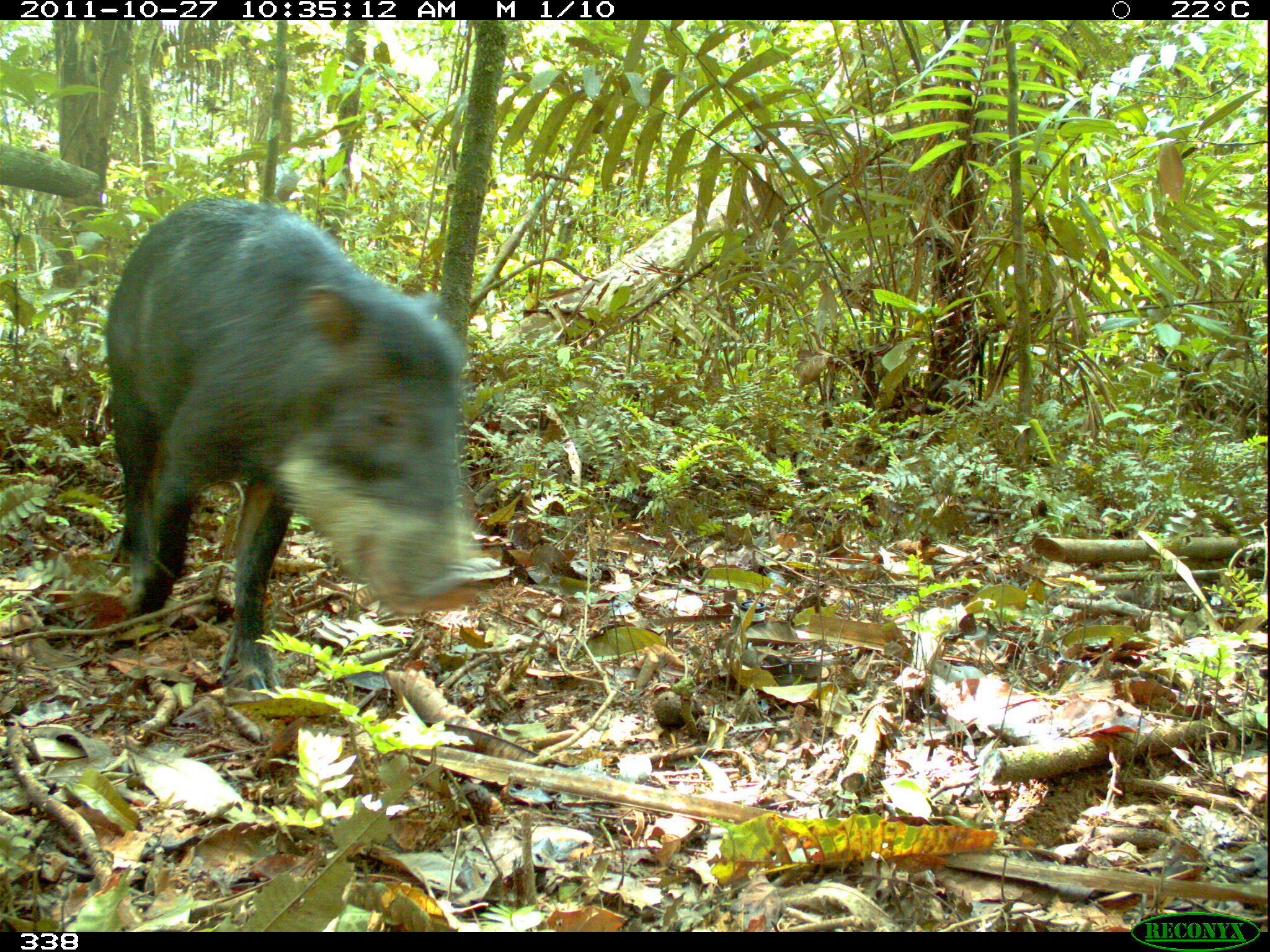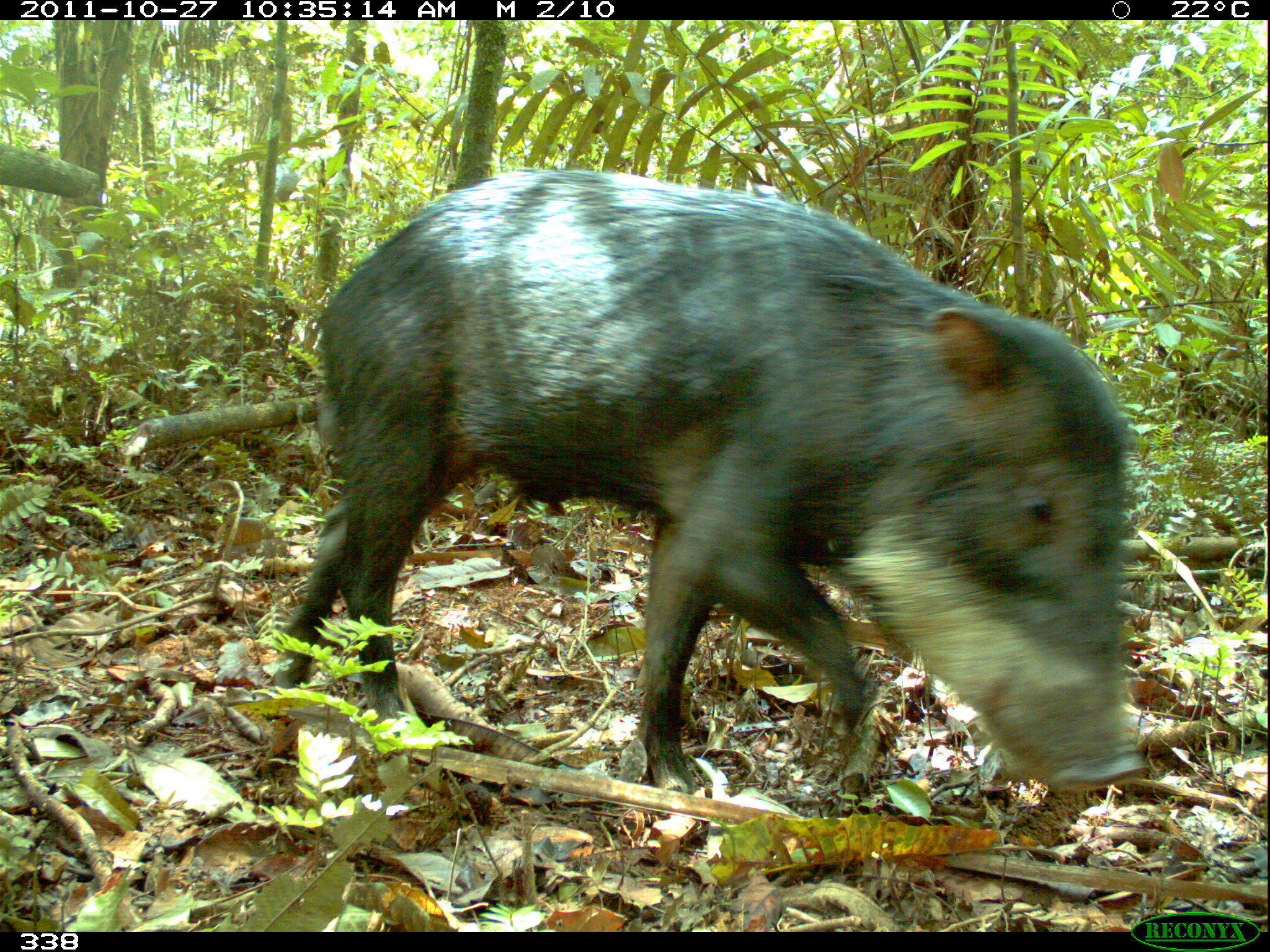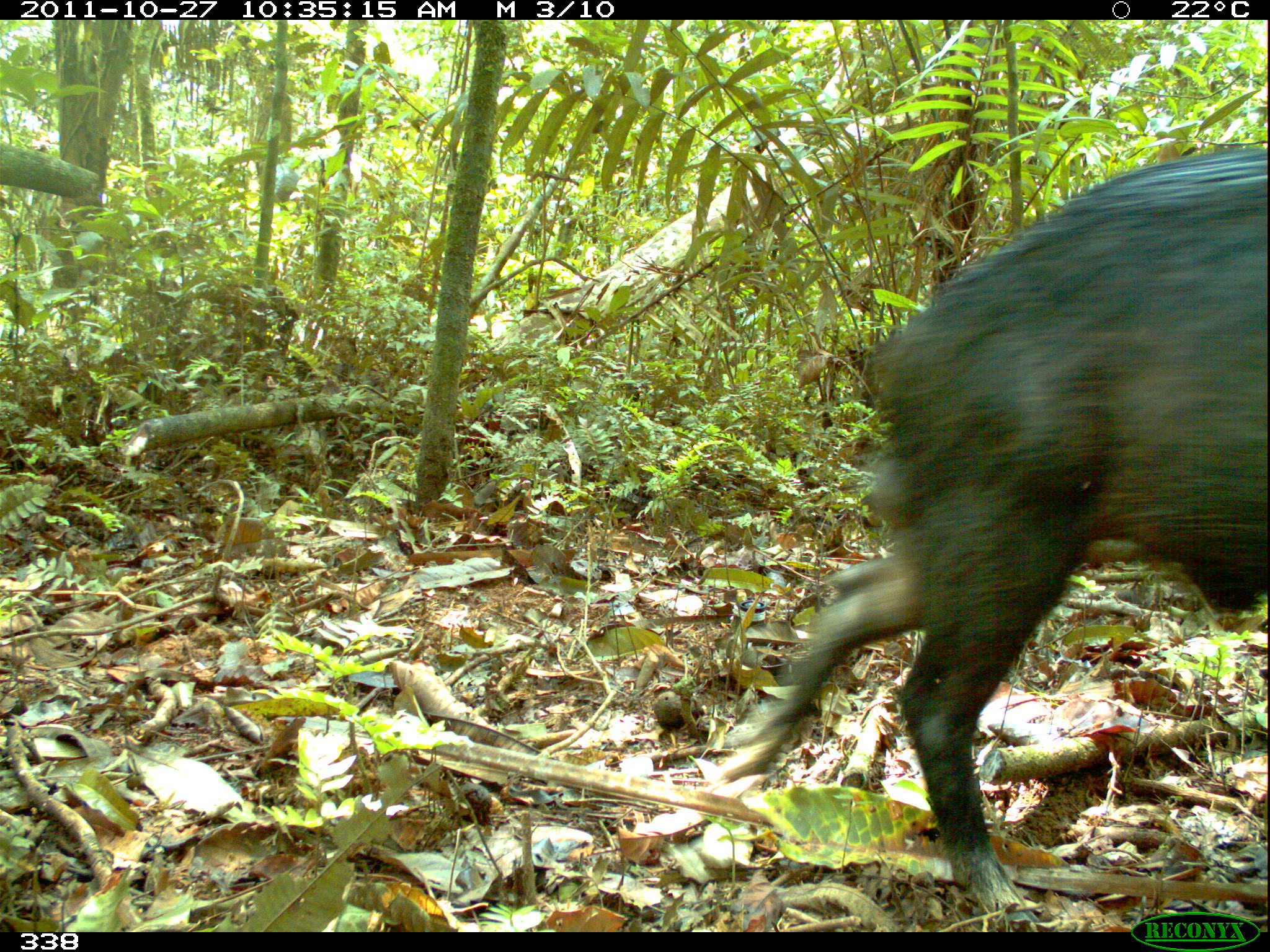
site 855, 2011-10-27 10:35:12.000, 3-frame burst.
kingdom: Animalia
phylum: Chordata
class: Mammalia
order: Artiodactyla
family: Tayassuidae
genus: Tayassu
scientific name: Tayassu pecari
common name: white-lipped peccary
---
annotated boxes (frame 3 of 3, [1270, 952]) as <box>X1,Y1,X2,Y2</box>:
tayassu pecari: <box>717,147,1270,910</box>